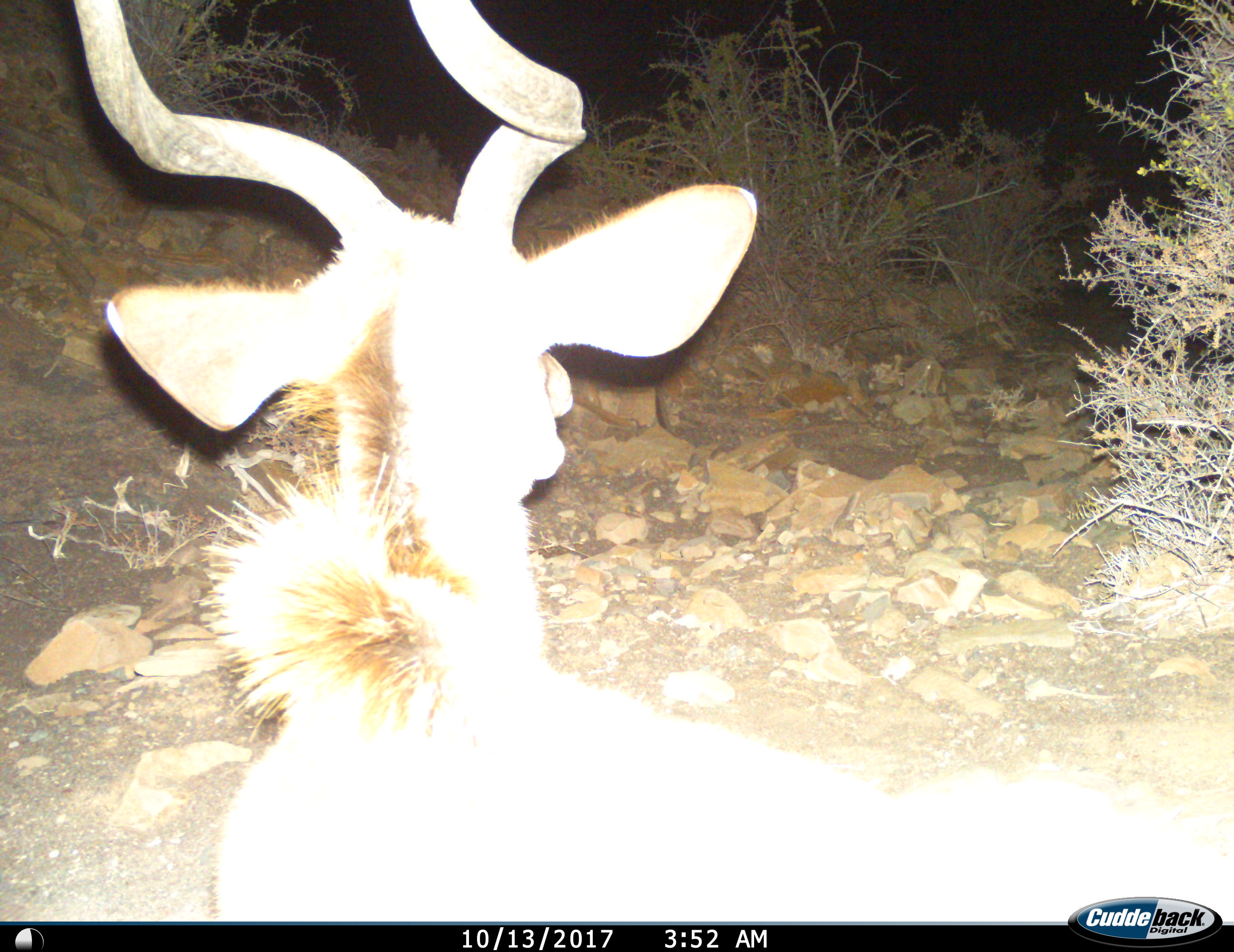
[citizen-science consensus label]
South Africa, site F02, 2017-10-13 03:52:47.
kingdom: Animalia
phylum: Chordata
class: Mammalia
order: Artiodactyla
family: Bovidae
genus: Tragelaphus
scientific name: Tragelaphus strepsiceros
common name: greater kudu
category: kudu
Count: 1.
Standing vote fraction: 89%.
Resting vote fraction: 0%.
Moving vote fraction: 11%.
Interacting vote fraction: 0%.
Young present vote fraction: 0%.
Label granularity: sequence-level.